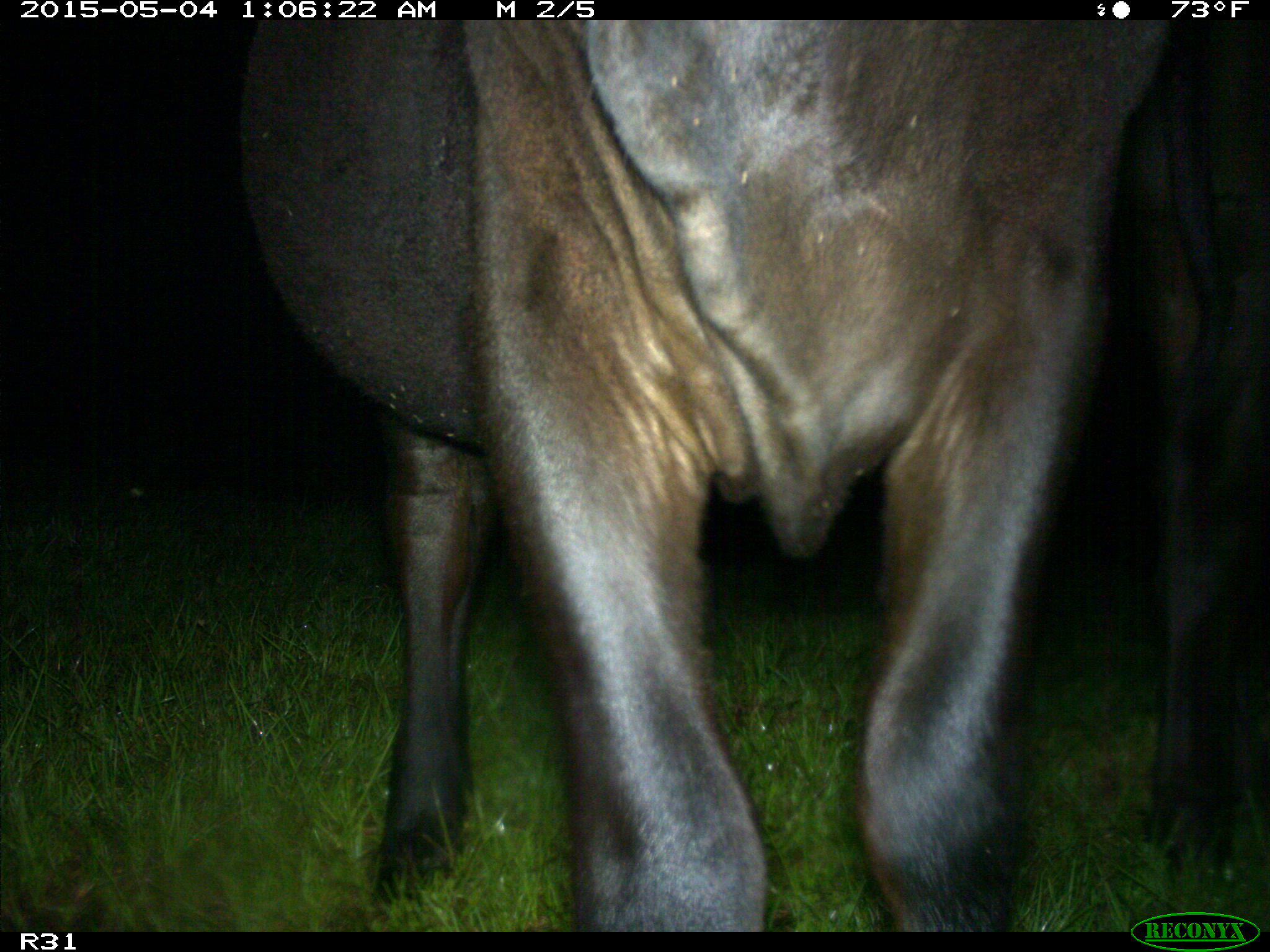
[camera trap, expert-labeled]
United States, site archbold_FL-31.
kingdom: Animalia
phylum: Chordata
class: Mammalia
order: Artiodactyla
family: Bovidae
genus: Bos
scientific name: Bos taurus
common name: domestic cow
Bos taurus (domestic cow).